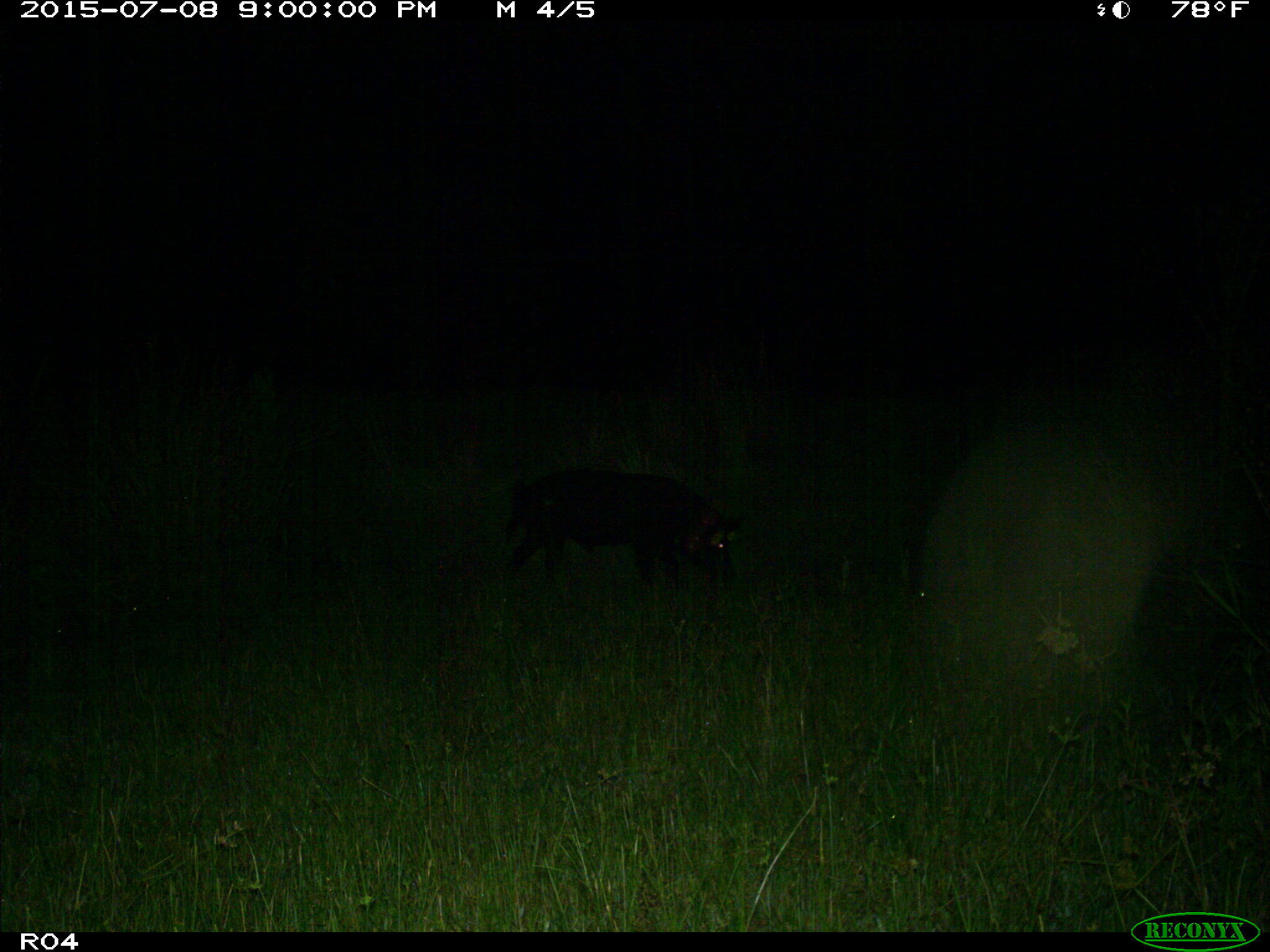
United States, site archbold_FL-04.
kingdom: Animalia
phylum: Chordata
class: Mammalia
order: Artiodactyla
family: Suidae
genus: Sus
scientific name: Sus scrofa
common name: wild boar